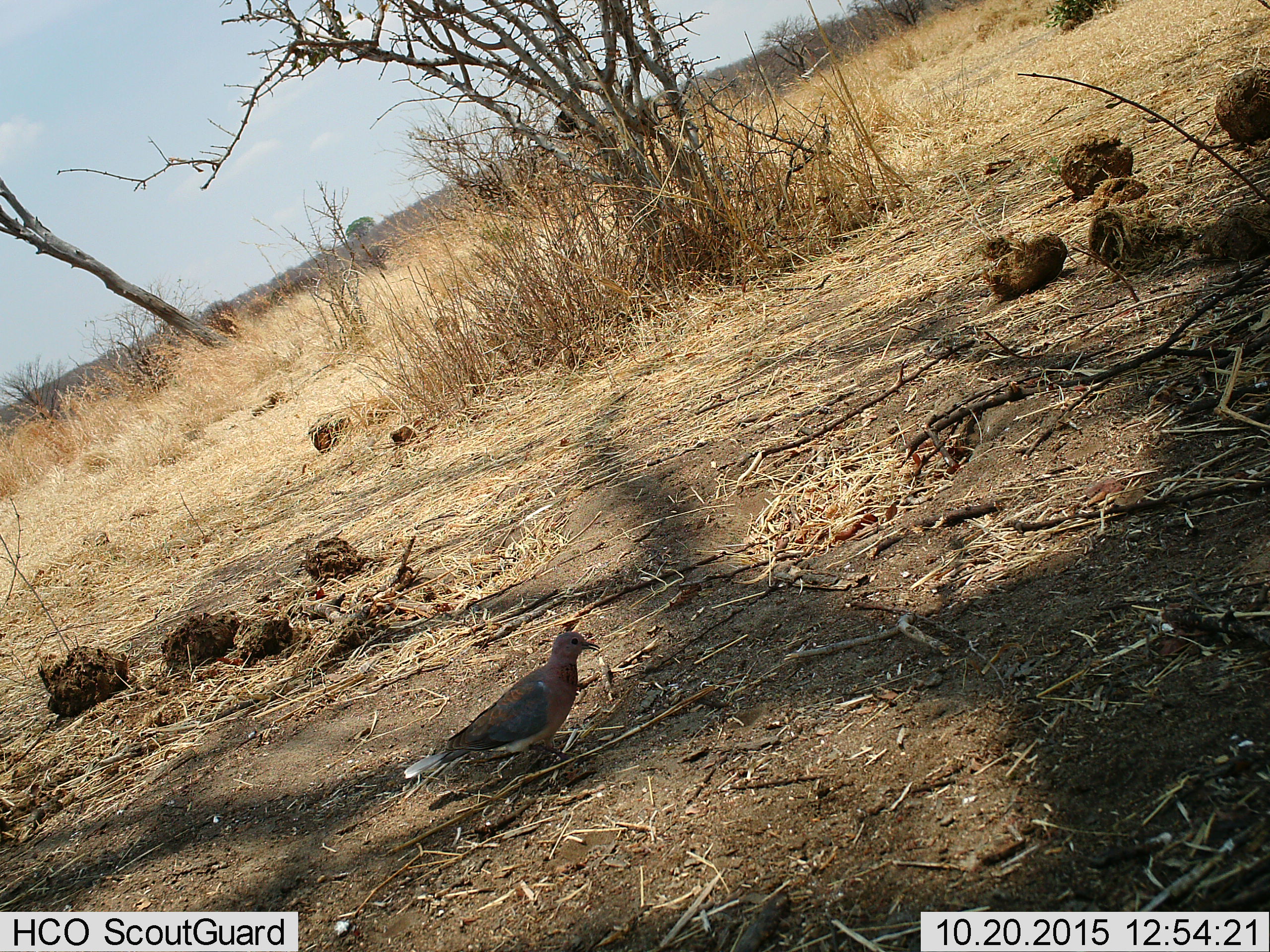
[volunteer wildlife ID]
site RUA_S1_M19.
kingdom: Animalia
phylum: Chordata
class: Aves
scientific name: Aves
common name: bird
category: birdother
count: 1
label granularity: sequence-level